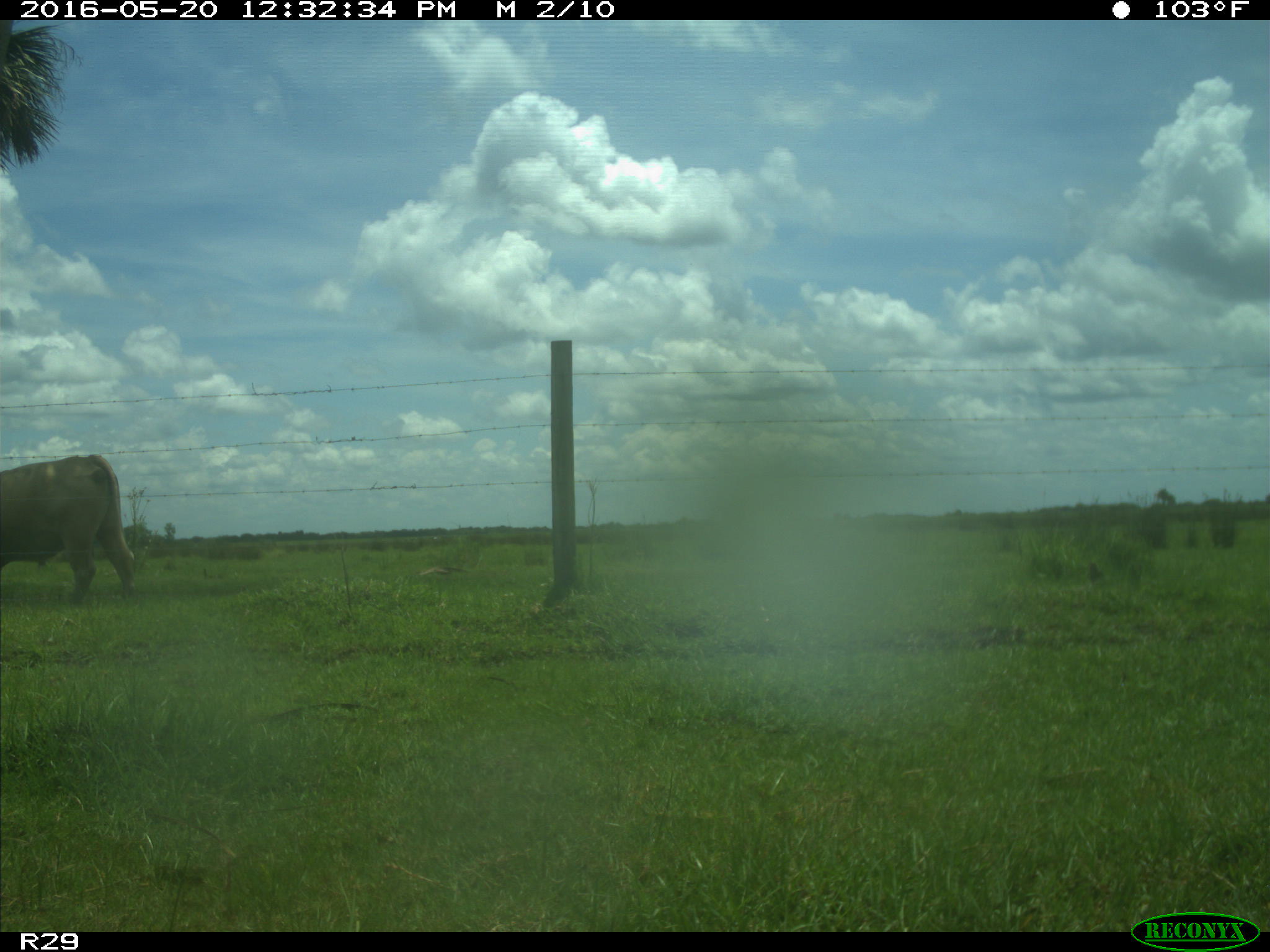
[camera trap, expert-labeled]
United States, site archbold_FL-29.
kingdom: Animalia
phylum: Chordata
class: Mammalia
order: Artiodactyla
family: Bovidae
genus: Bos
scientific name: Bos taurus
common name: domestic cow